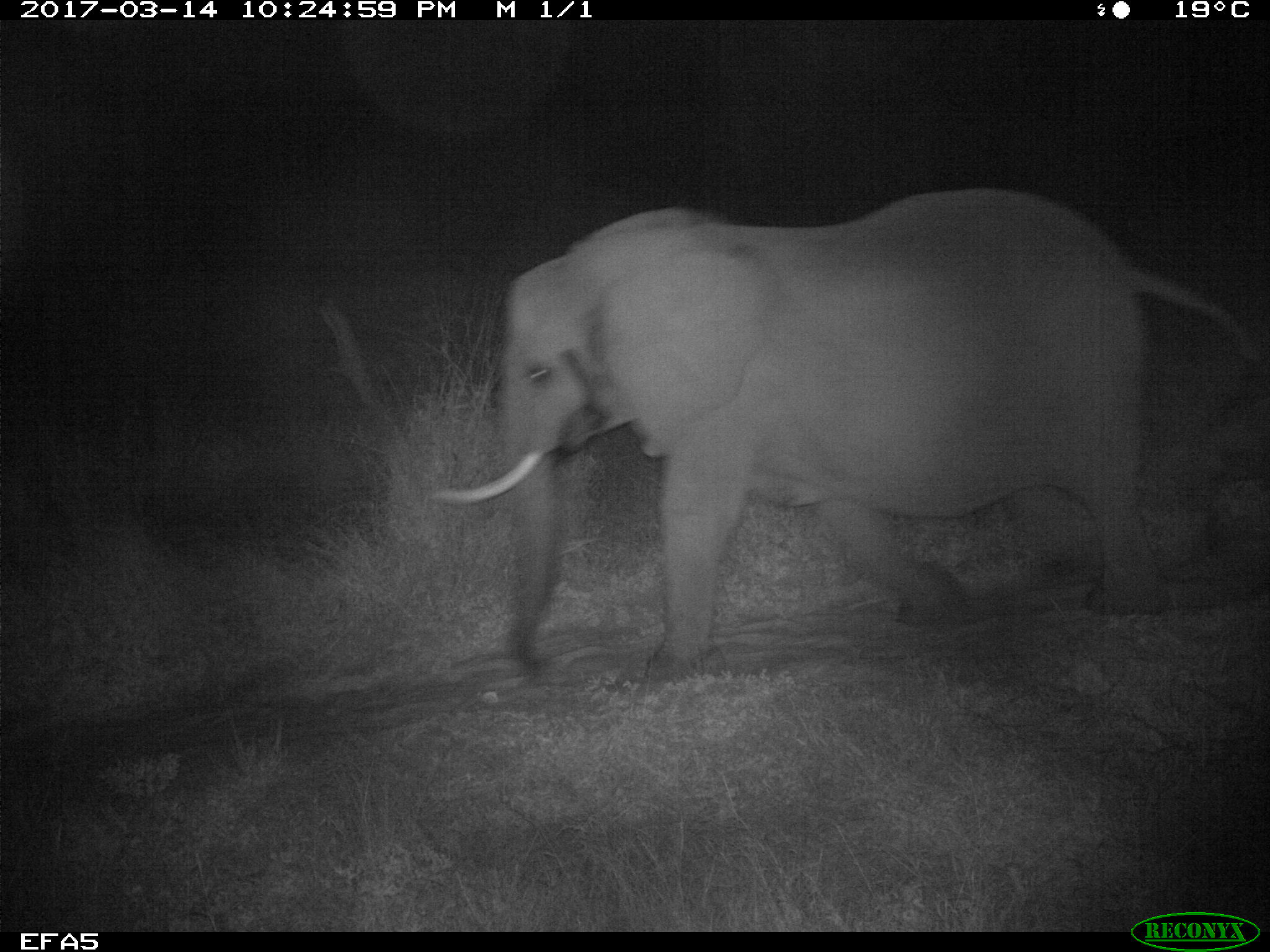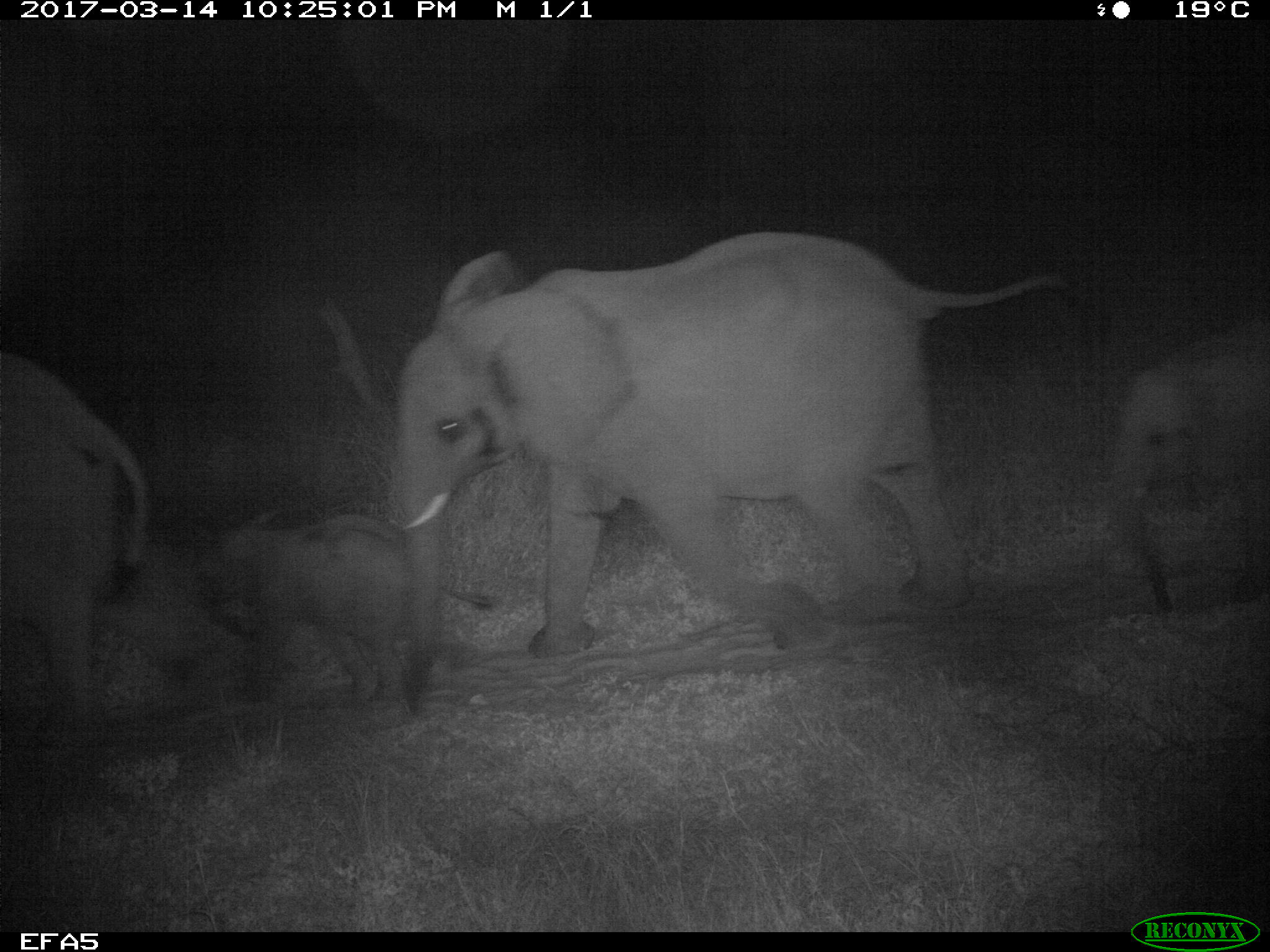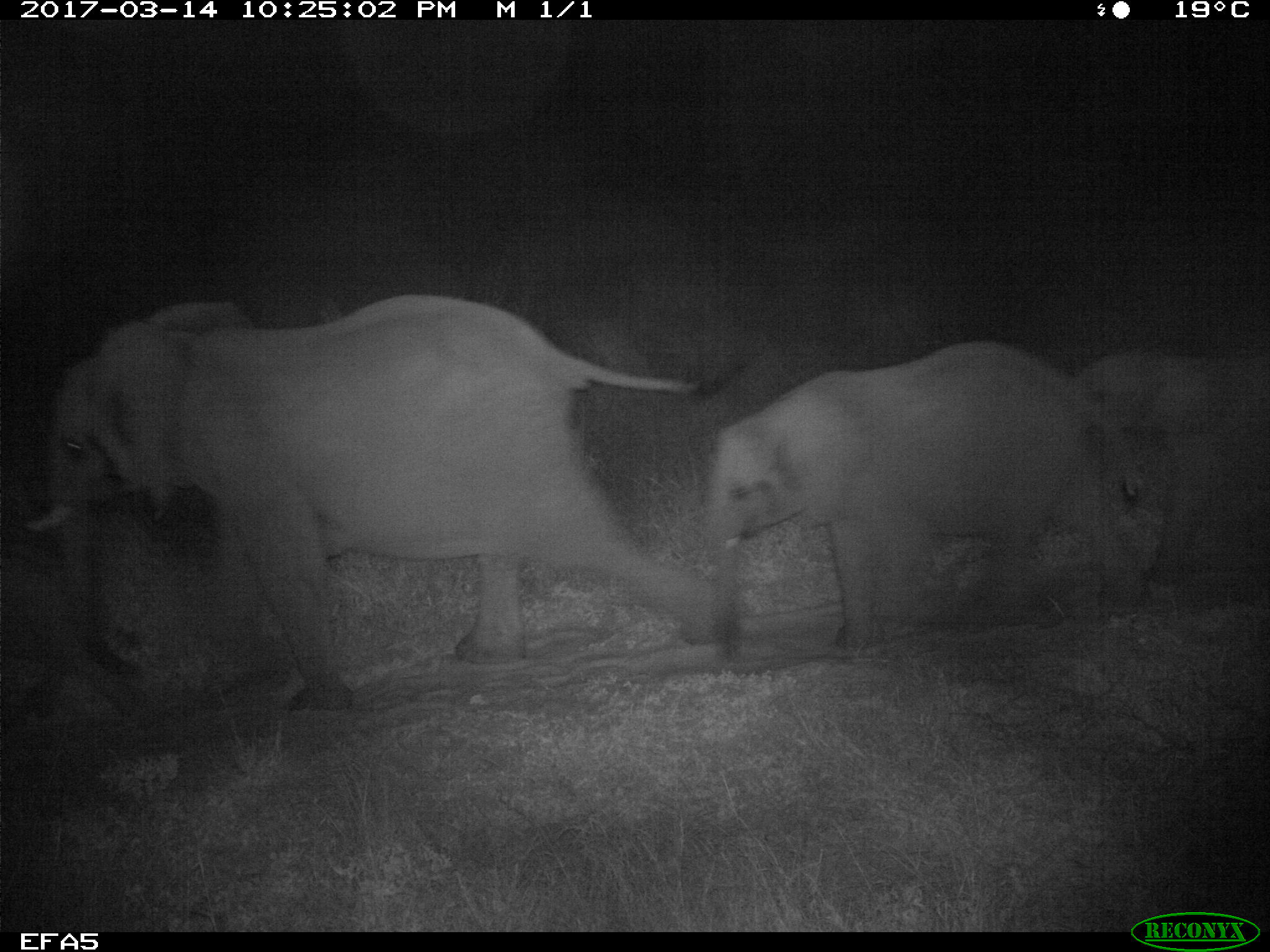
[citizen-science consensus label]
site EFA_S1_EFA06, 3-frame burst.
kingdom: Animalia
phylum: Chordata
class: Mammalia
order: Proboscidea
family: Elephantidae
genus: Loxodonta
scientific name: Loxodonta africana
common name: african bush elephant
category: elephant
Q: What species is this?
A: Elephant (african bush elephant) (Loxodonta africana).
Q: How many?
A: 4.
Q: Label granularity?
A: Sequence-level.